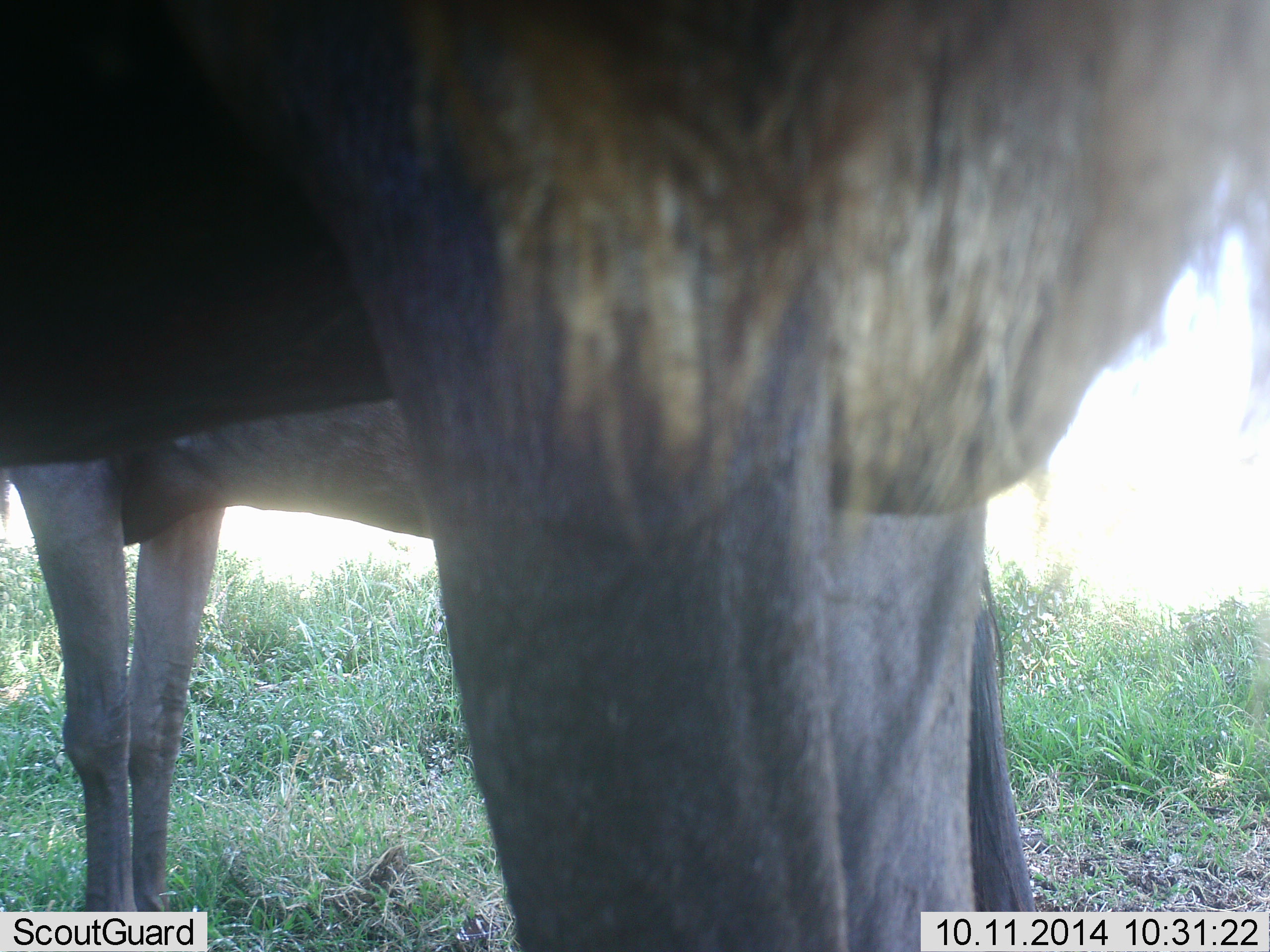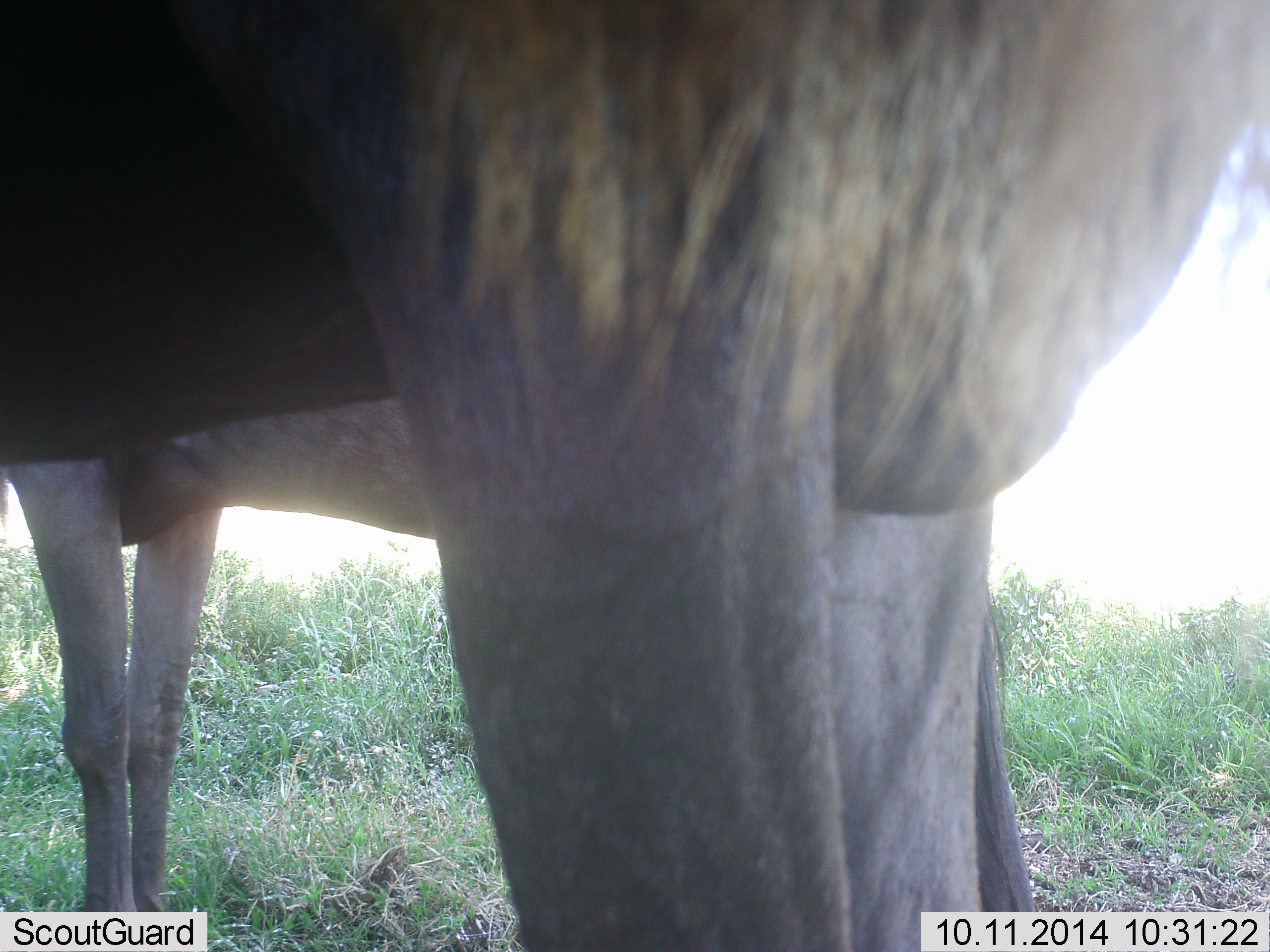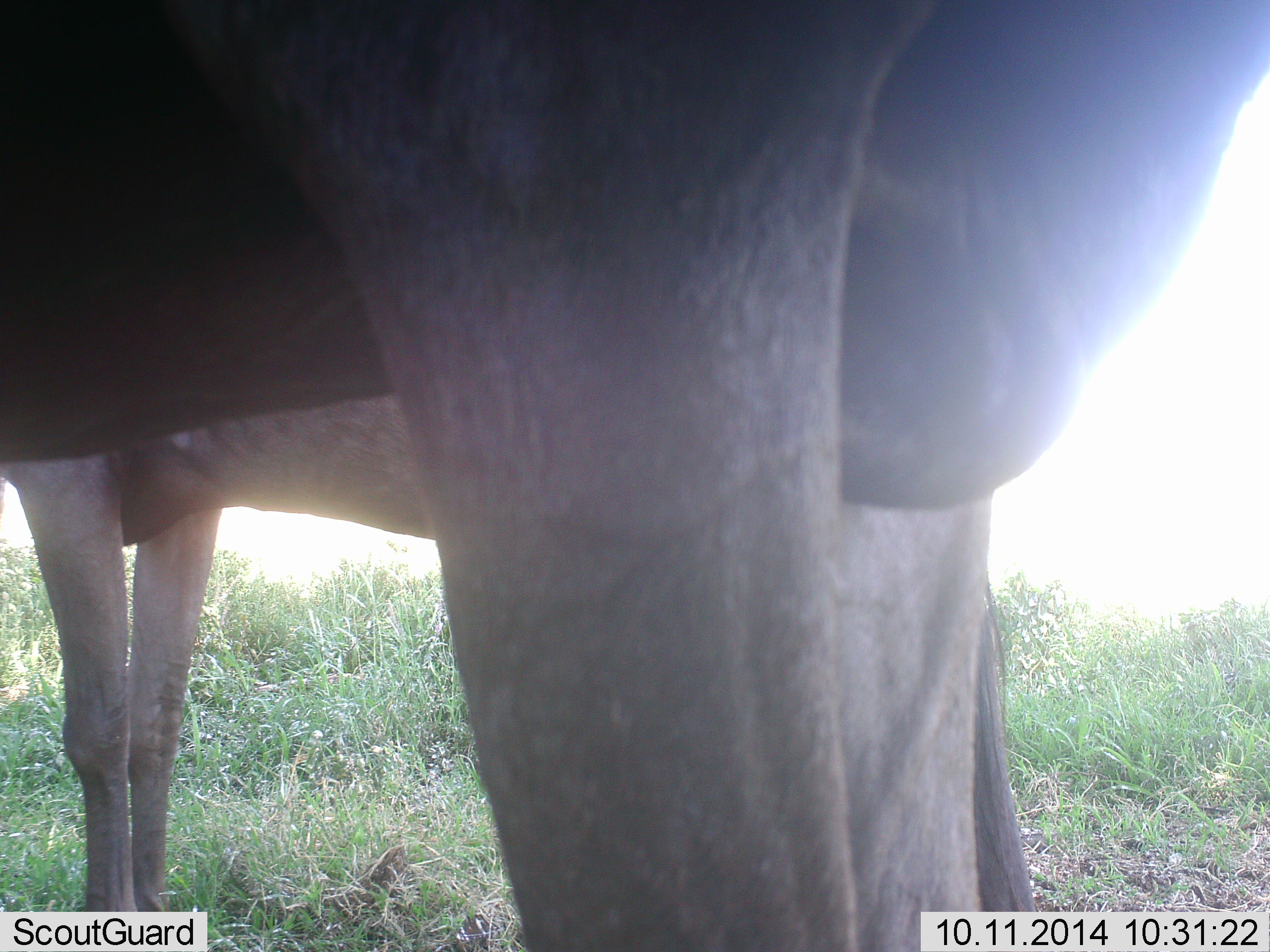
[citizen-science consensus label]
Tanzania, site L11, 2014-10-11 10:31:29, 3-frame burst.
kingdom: Animalia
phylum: Chordata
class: Mammalia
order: Artiodactyla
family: Bovidae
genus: Connochaetes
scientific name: Connochaetes taurinus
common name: blue wildebeest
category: wildebeest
Wildebeest (blue wildebeest) (Connochaetes taurinus), count 2. Behavior (volunteer vote fractions): standing 90%, resting 10%, moving 10%, interacting 0%. Young present (vote fraction): 0%. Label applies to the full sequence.